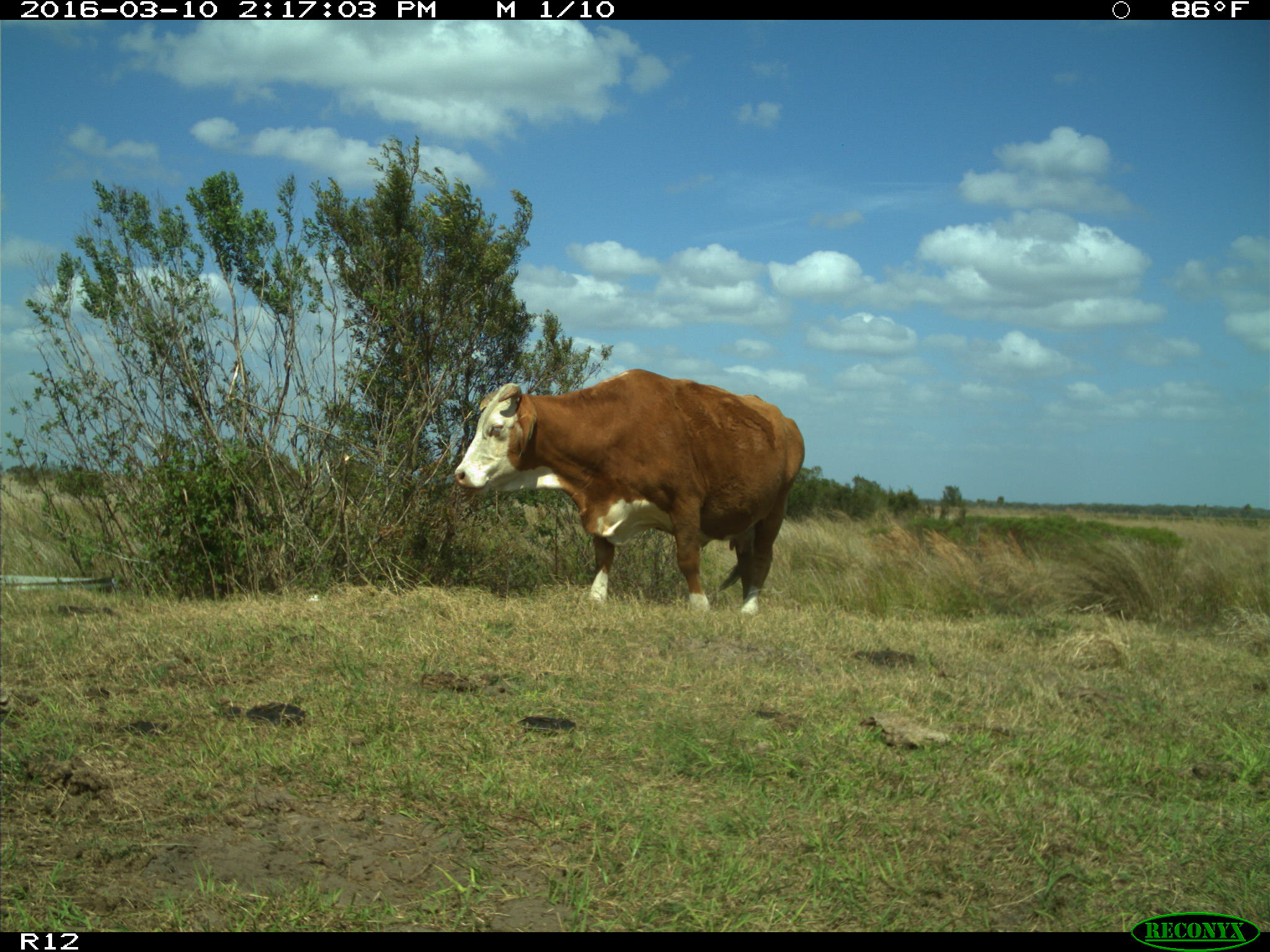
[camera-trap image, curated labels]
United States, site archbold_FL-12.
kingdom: Animalia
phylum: Chordata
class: Mammalia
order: Artiodactyla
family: Bovidae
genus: Bos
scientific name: Bos taurus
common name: domestic cow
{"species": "Bos taurus (domestic cow)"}